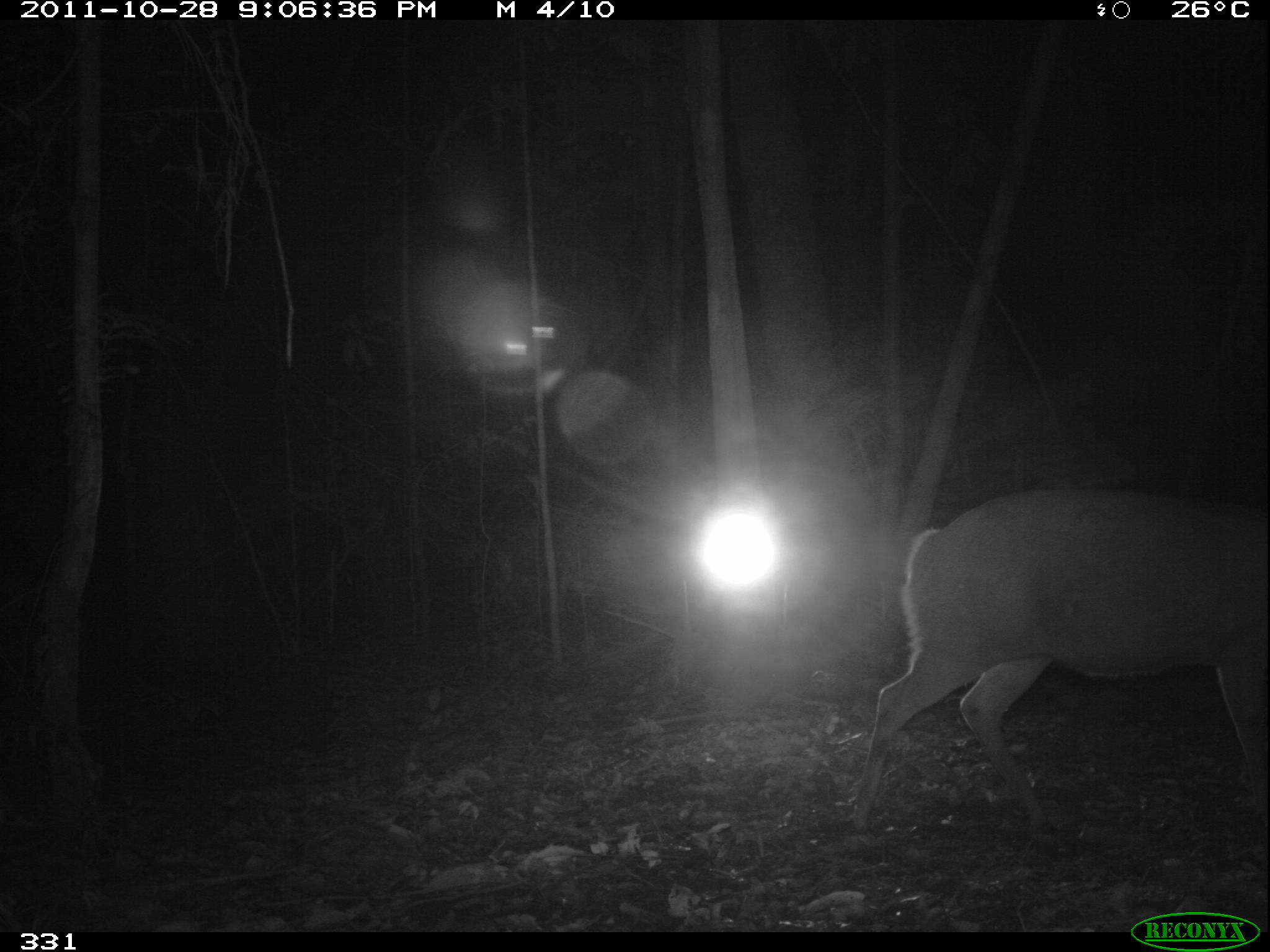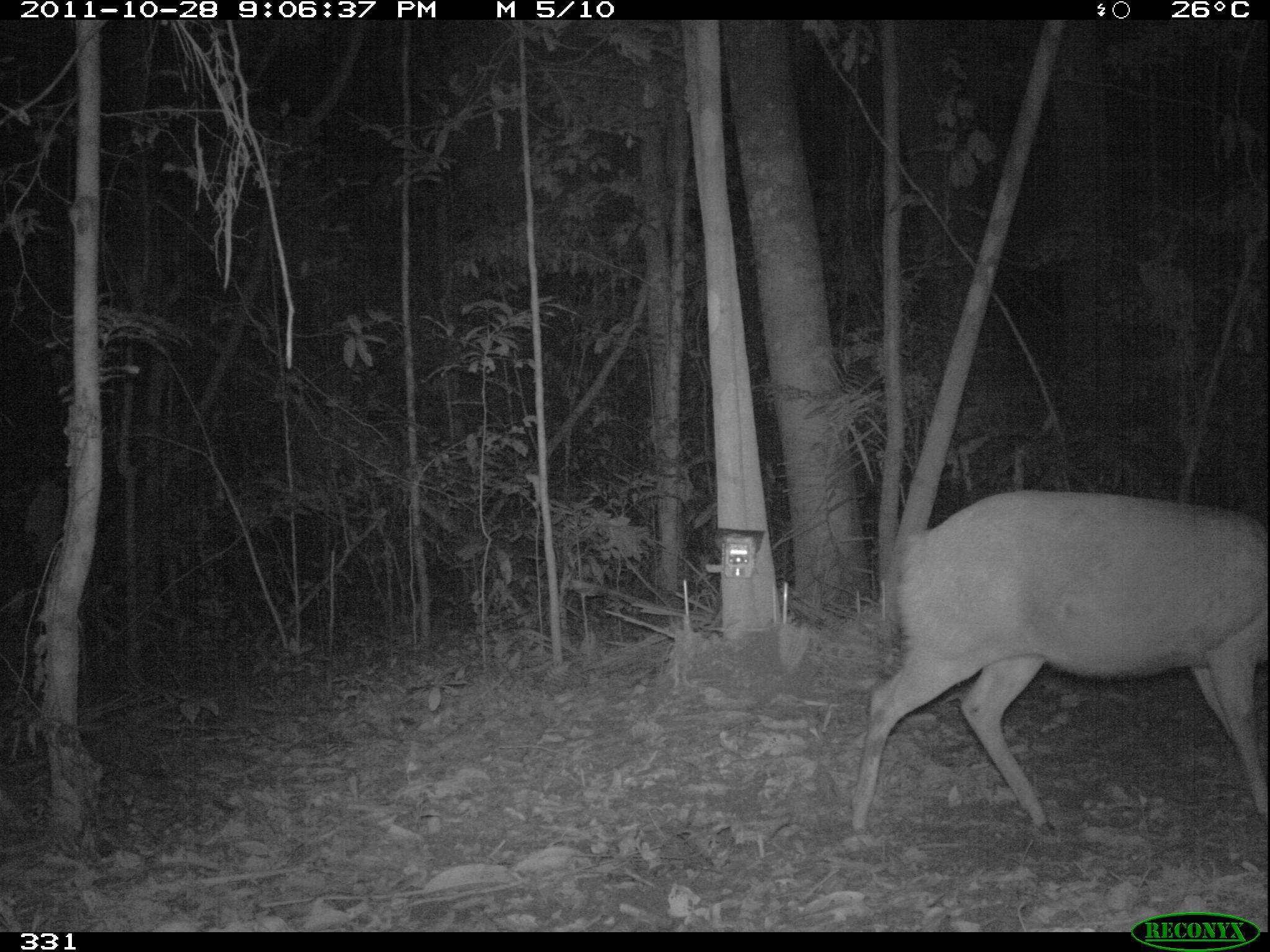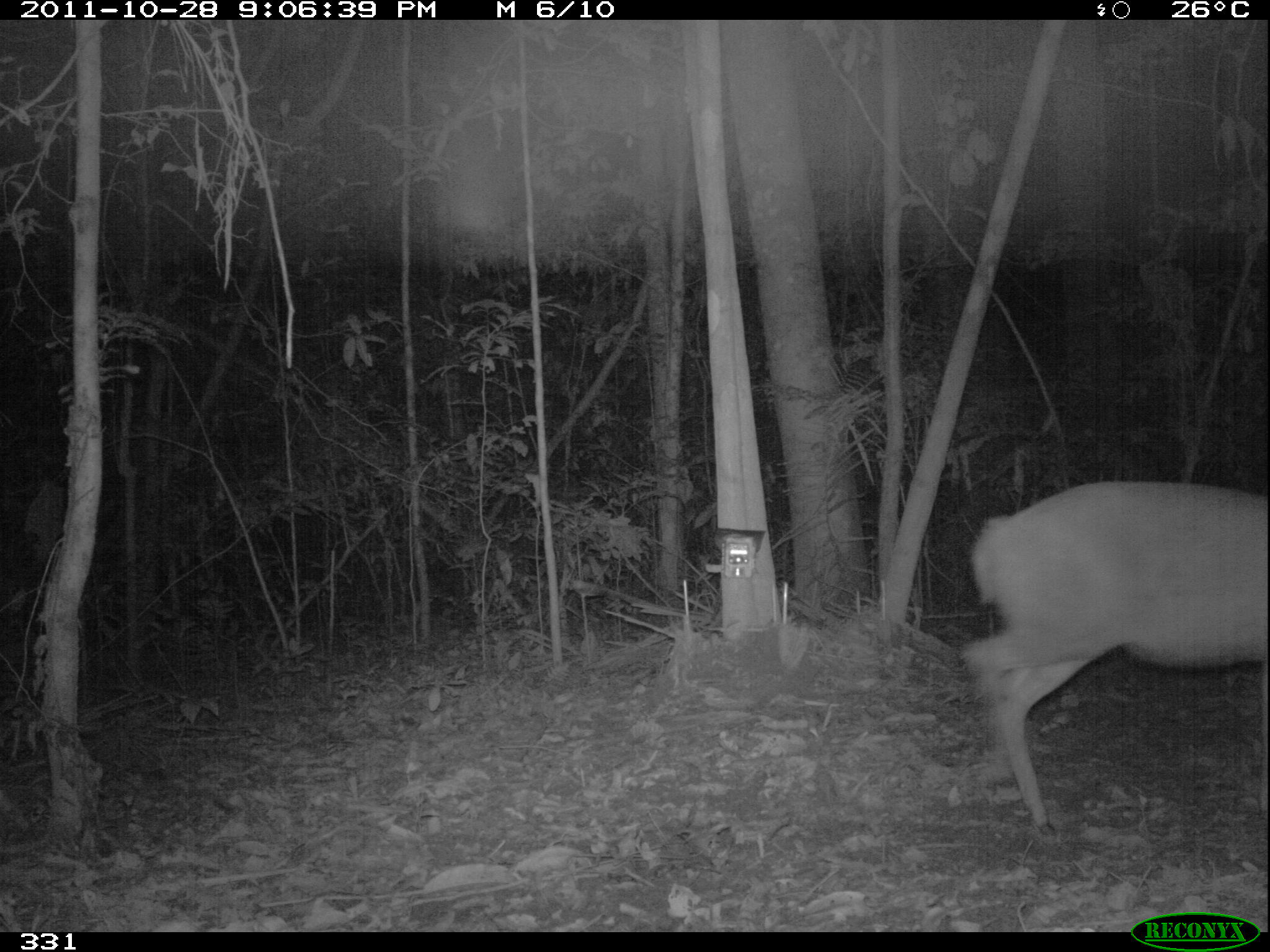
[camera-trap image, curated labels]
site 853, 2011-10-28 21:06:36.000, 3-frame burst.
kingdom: Animalia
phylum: Chordata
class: Mammalia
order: Artiodactyla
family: Cervidae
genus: Mazama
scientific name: Mazama americana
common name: red brocket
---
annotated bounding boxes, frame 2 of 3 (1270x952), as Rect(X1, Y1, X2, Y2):
mazama americana: Rect(842, 486, 1270, 833)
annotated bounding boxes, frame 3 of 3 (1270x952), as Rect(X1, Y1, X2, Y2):
mazama americana: Rect(957, 477, 1268, 836)